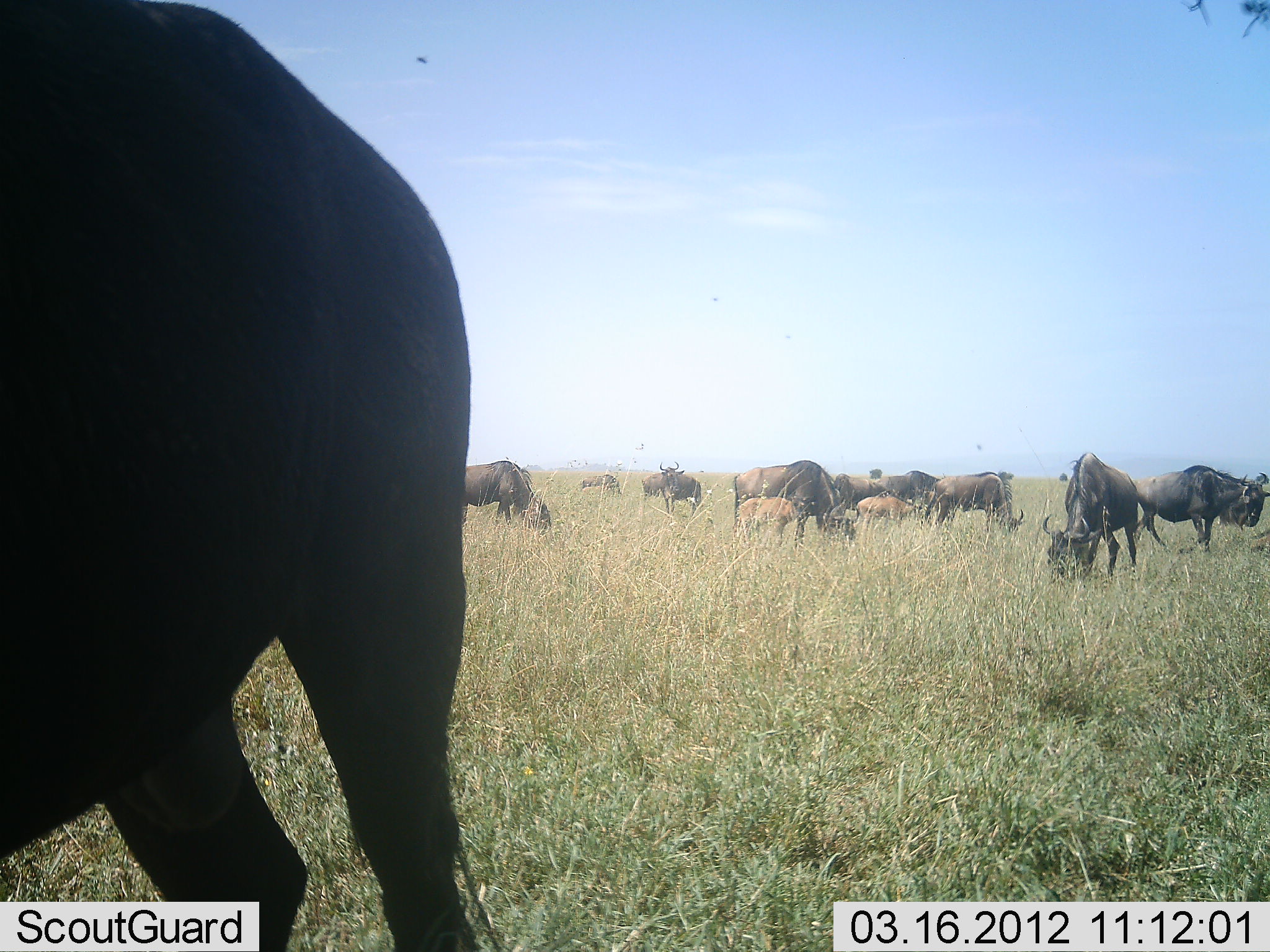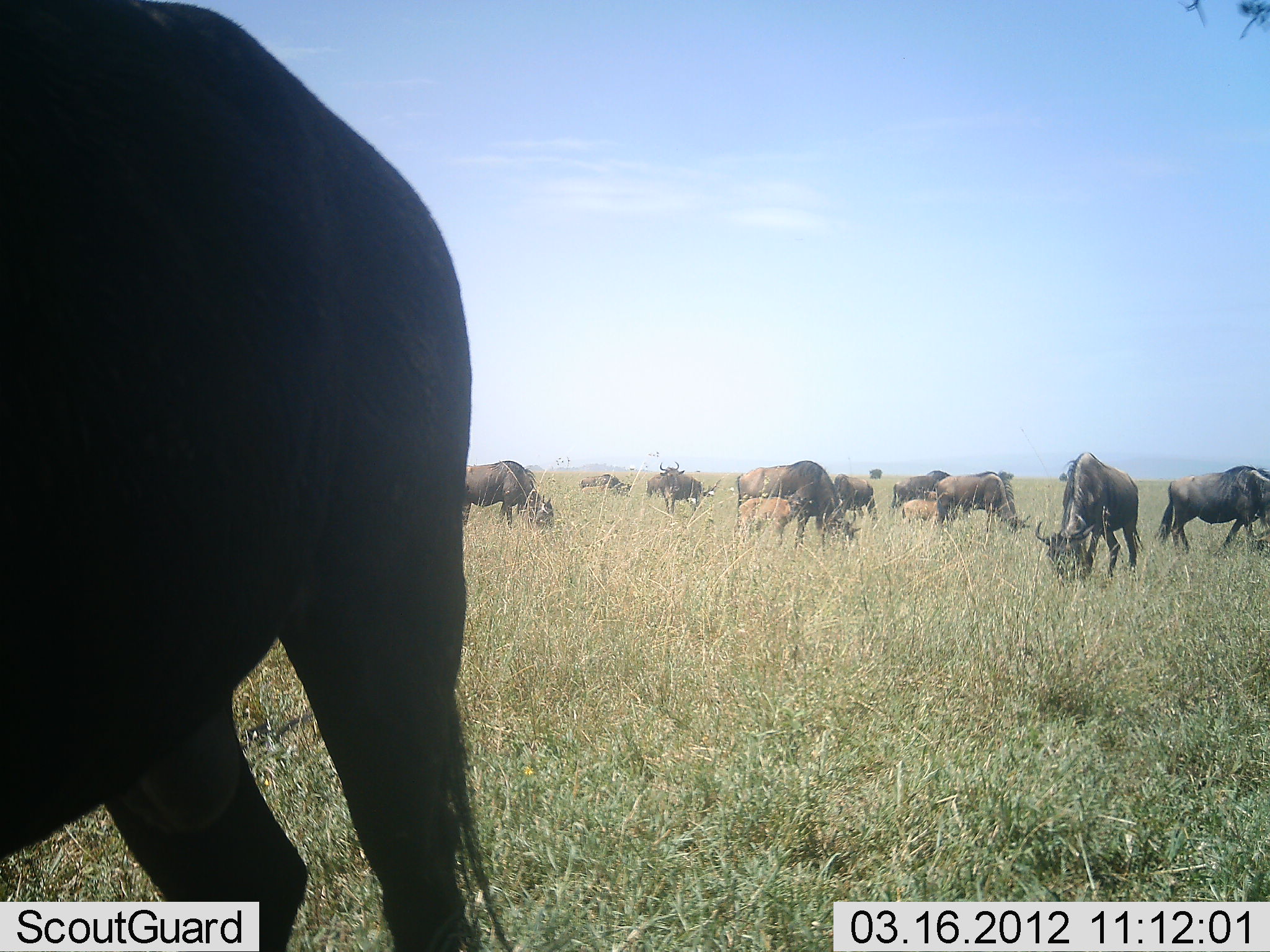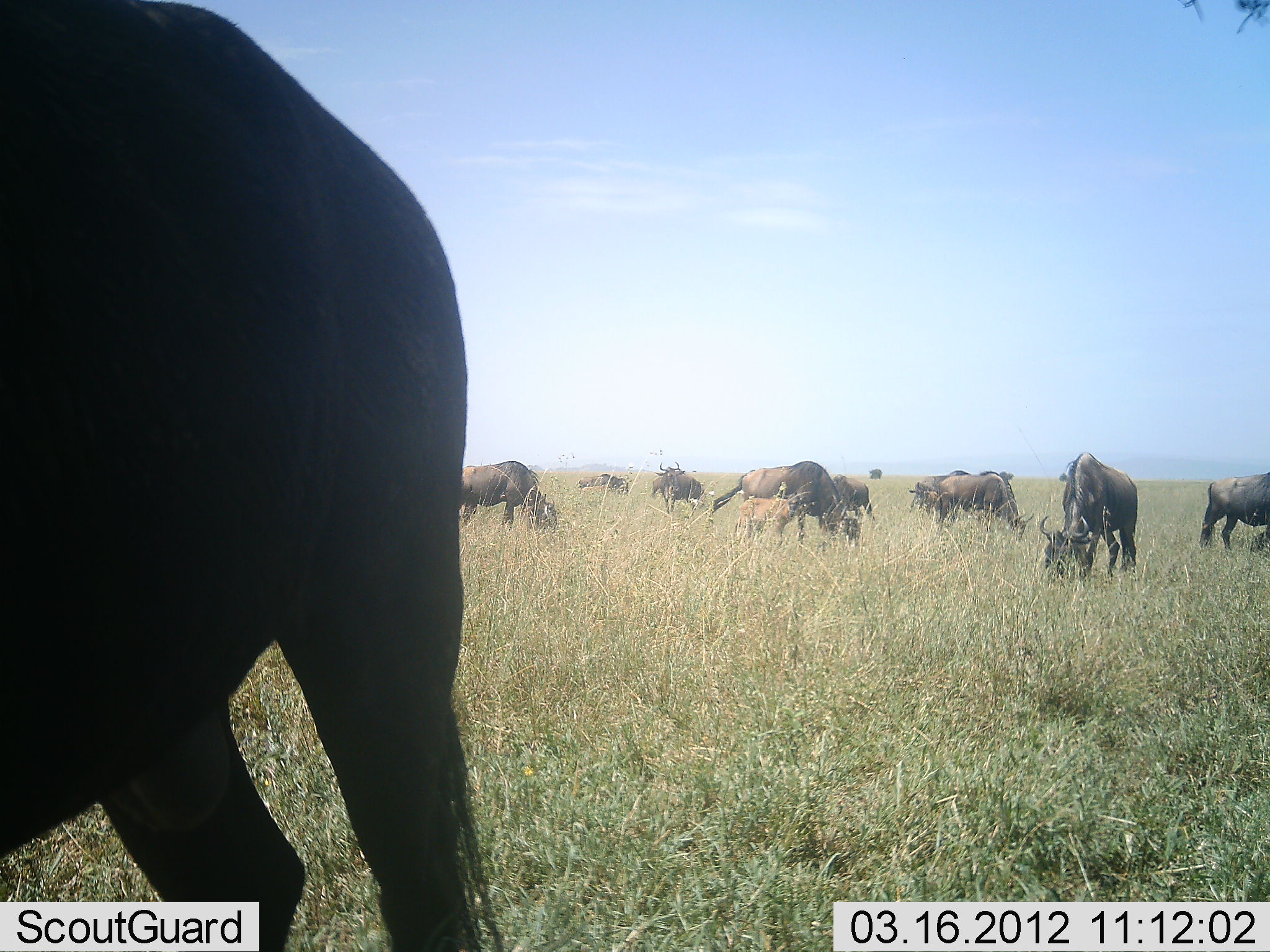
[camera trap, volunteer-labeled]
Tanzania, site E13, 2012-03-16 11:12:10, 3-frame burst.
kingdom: Animalia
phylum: Chordata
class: Mammalia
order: Artiodactyla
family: Bovidae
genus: Connochaetes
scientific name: Connochaetes taurinus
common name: blue wildebeest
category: wildebeest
Wildebeest (blue wildebeest) (Connochaetes taurinus), count 11-50. Behavior (volunteer vote fractions): standing 50%, resting 4%, moving 43%, interacting 4%. Young present (vote fraction): 71%. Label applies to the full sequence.